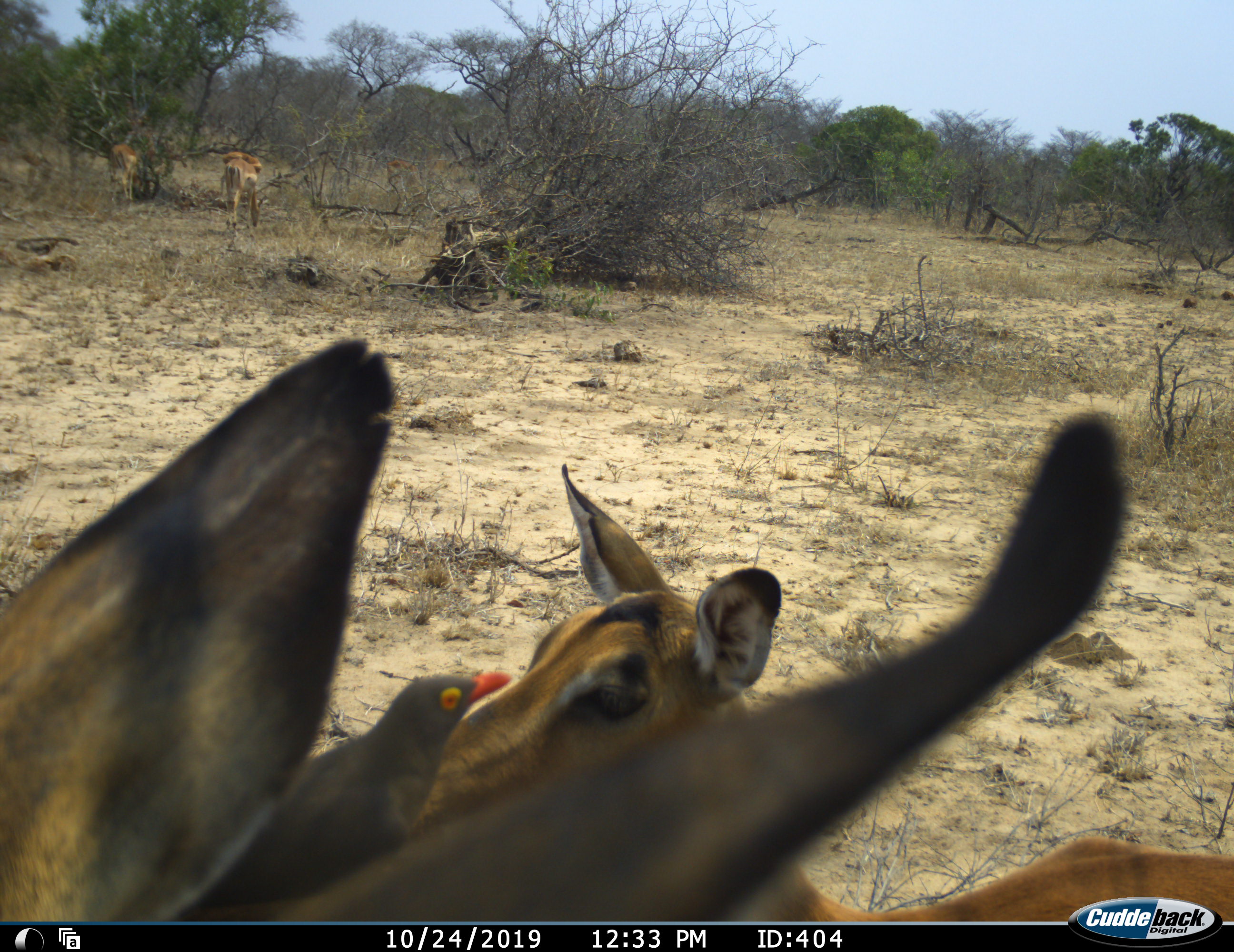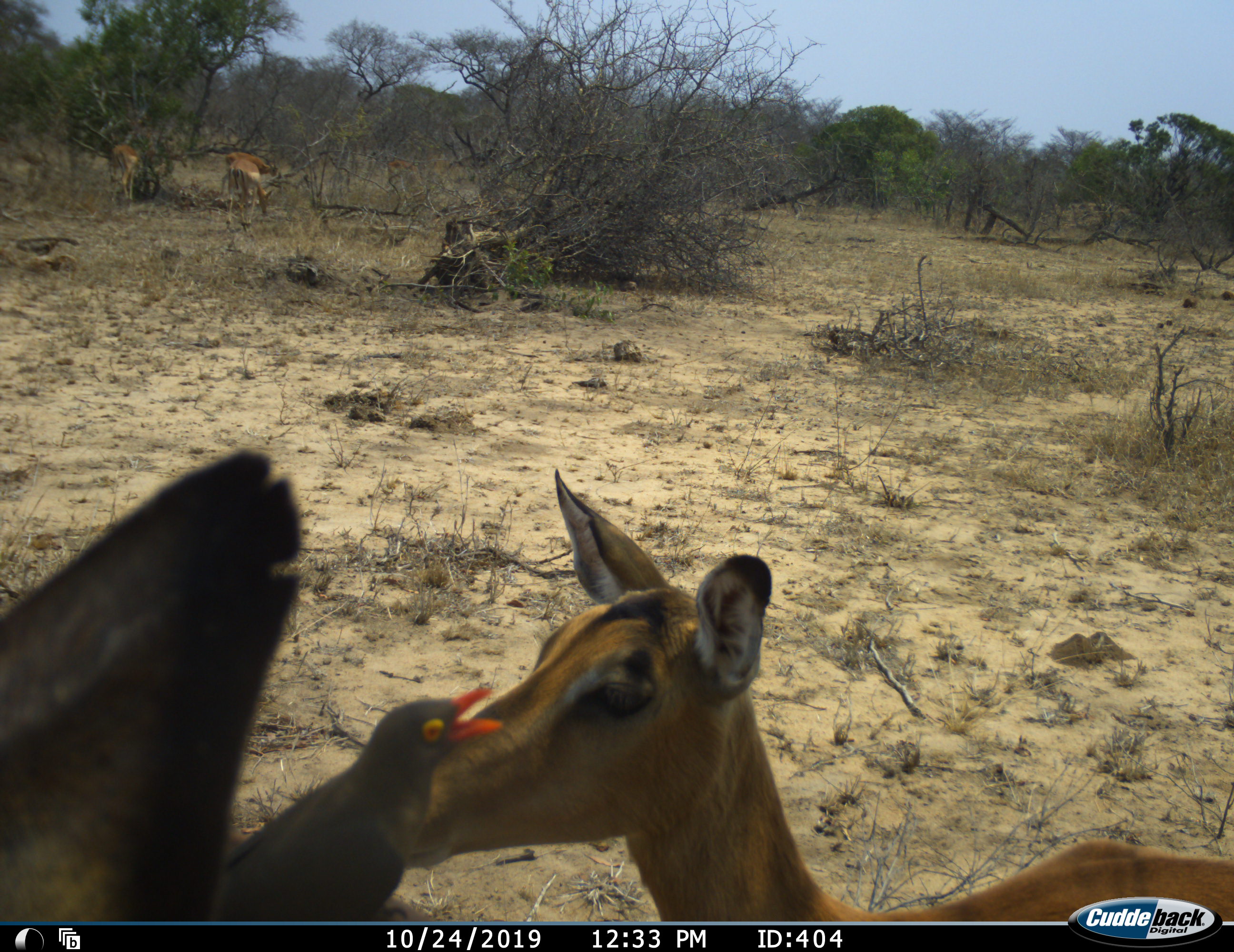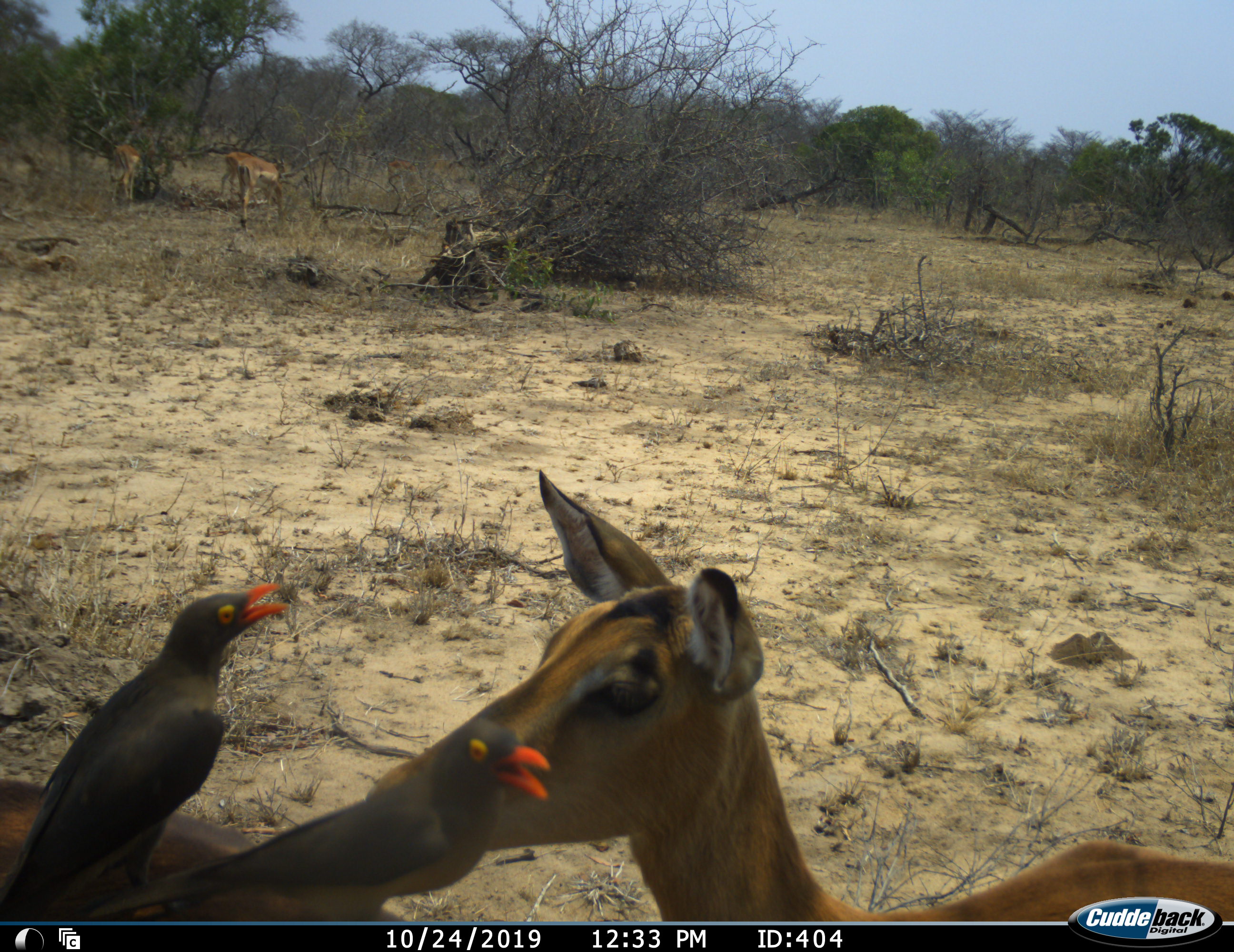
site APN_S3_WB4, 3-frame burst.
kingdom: Animalia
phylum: Chordata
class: Aves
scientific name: Aves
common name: bird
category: birdother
Birdother (bird) (Aves), count 2. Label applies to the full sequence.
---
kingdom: Animalia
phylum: Chordata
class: Mammalia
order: Artiodactyla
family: Bovidae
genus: Aepyceros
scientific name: Aepyceros melampus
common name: impala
Impala (Aepyceros melampus), count 5. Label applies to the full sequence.